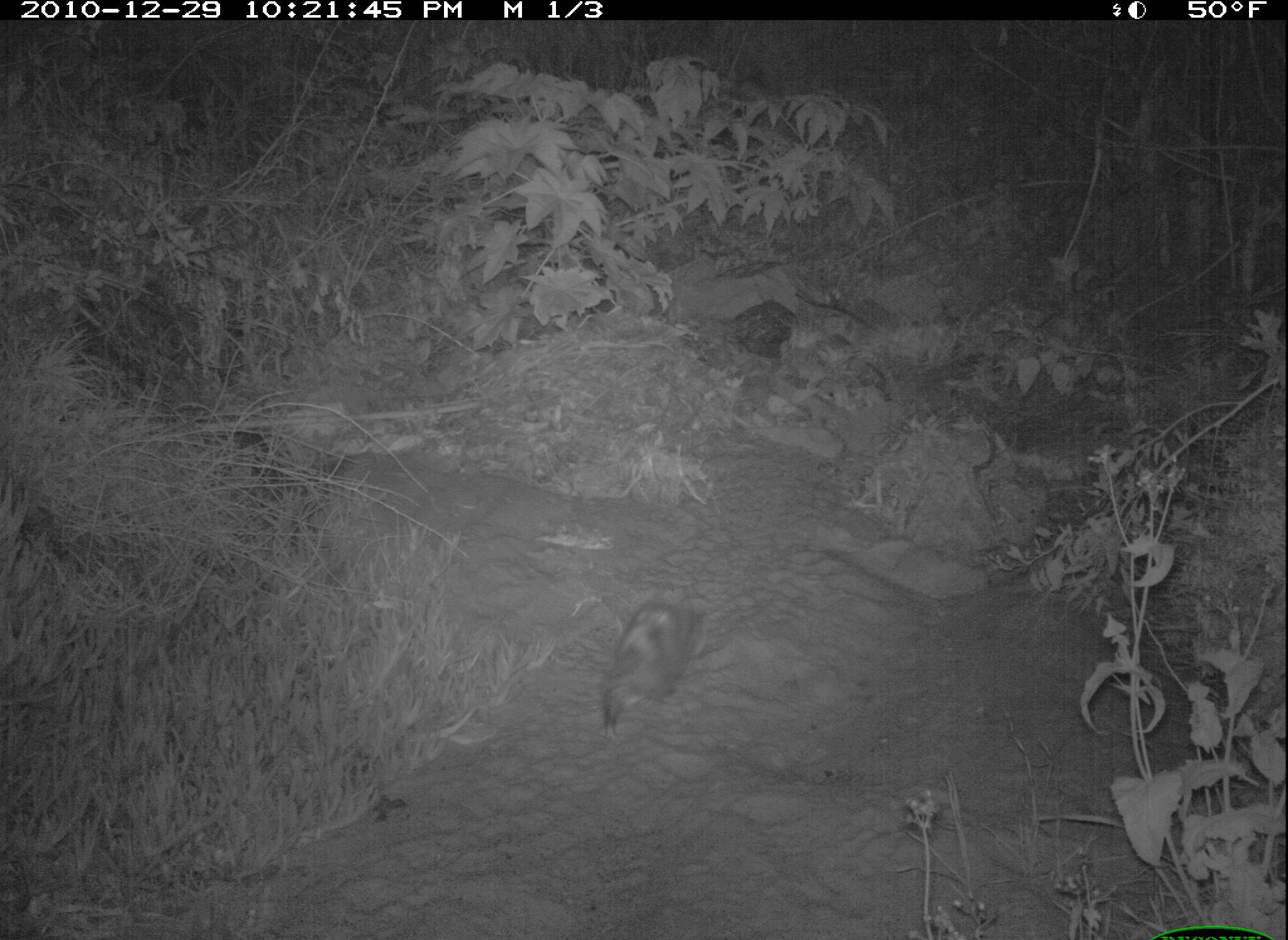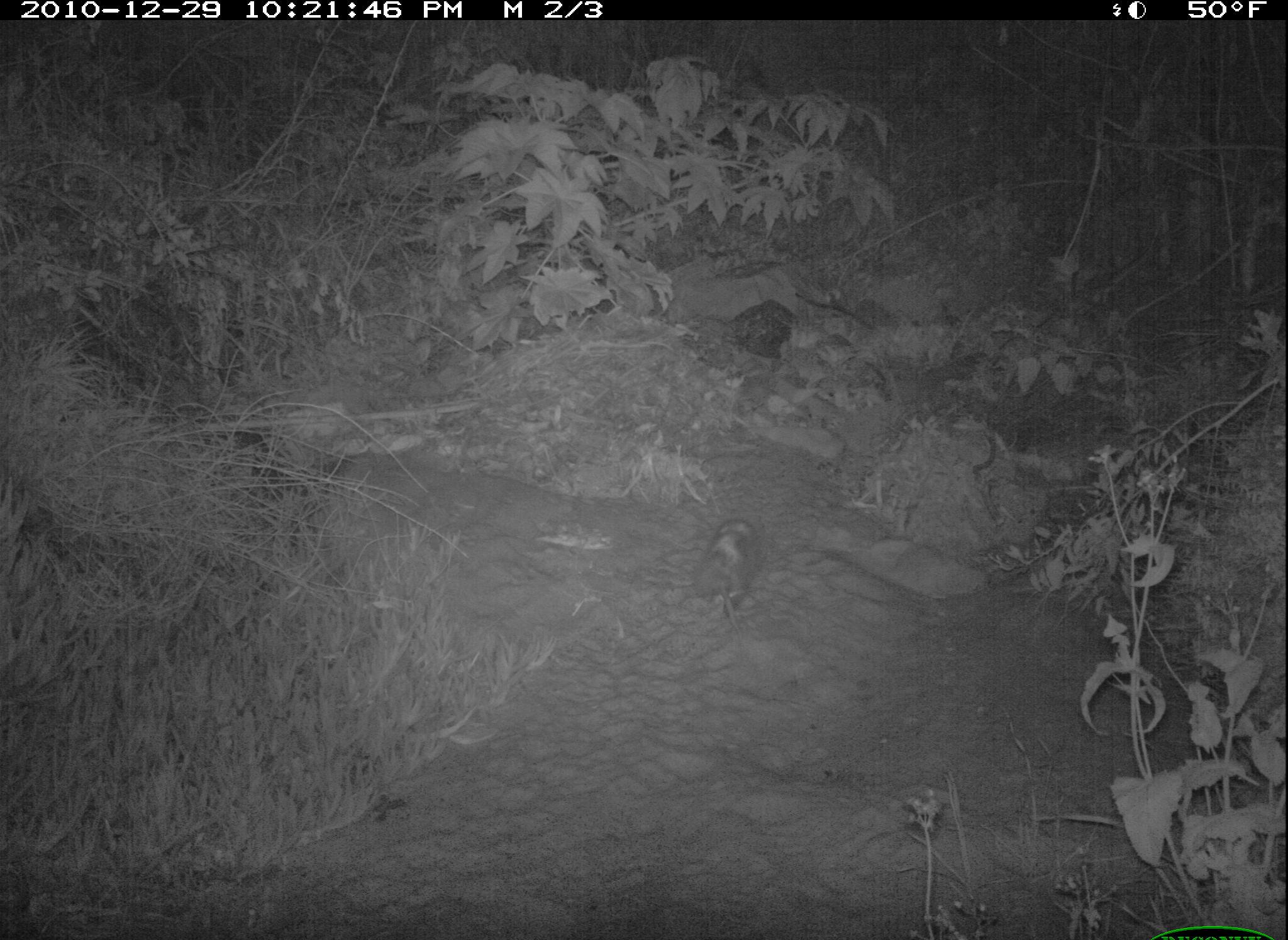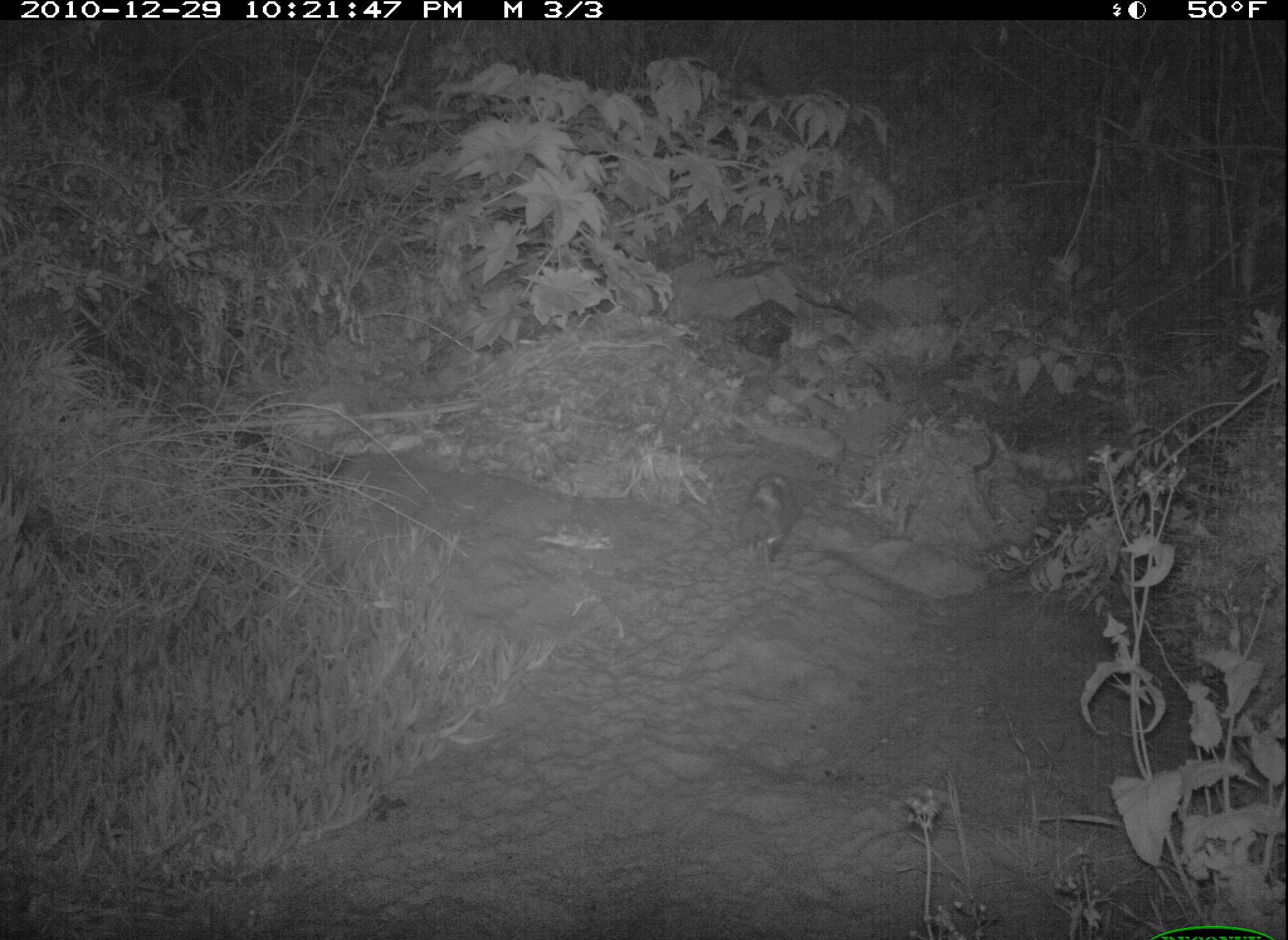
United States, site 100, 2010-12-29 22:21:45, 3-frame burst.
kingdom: Animalia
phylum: Chordata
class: Mammalia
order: Didelphimorphia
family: Didelphidae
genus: Didelphis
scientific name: Didelphis virginiana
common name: virginia opossum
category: opossum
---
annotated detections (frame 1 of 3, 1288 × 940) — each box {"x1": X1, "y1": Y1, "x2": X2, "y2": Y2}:
opossum: {"x1": 594, "y1": 586, "x2": 720, "y2": 746}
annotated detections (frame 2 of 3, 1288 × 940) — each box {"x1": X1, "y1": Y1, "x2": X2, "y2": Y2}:
opossum: {"x1": 689, "y1": 506, "x2": 774, "y2": 636}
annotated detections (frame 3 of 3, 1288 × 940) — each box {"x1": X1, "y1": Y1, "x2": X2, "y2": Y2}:
opossum: {"x1": 729, "y1": 457, "x2": 820, "y2": 602}